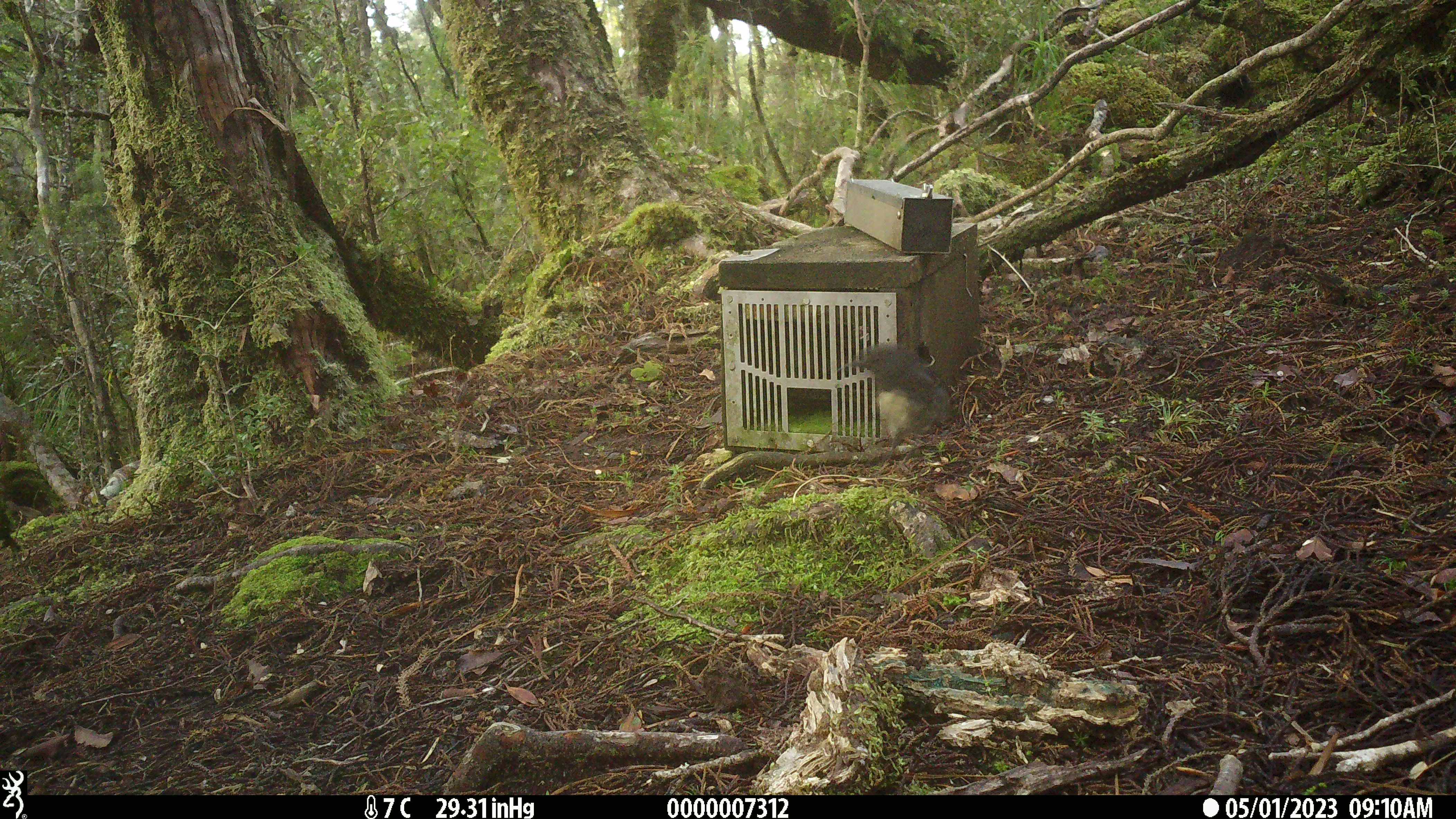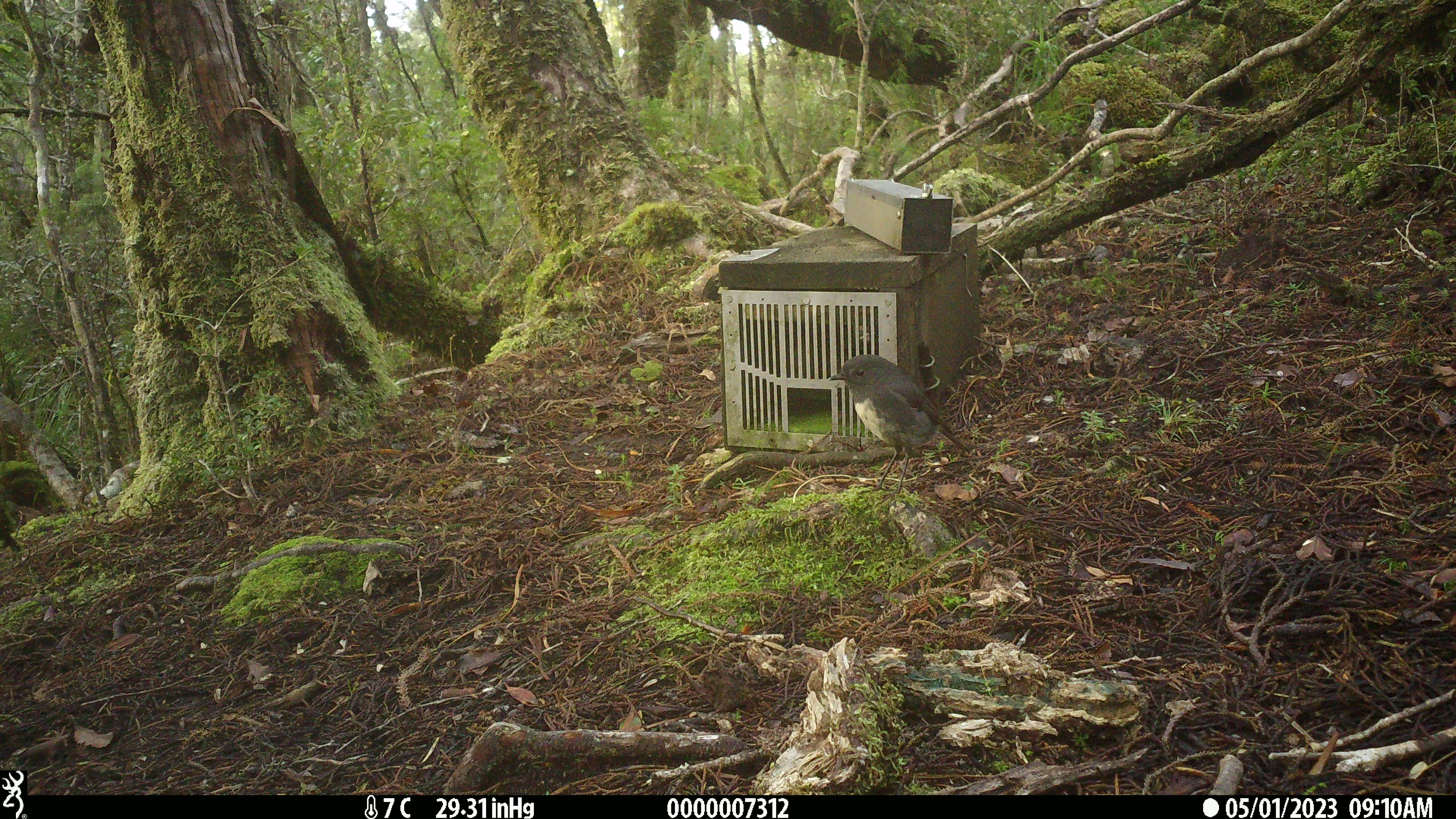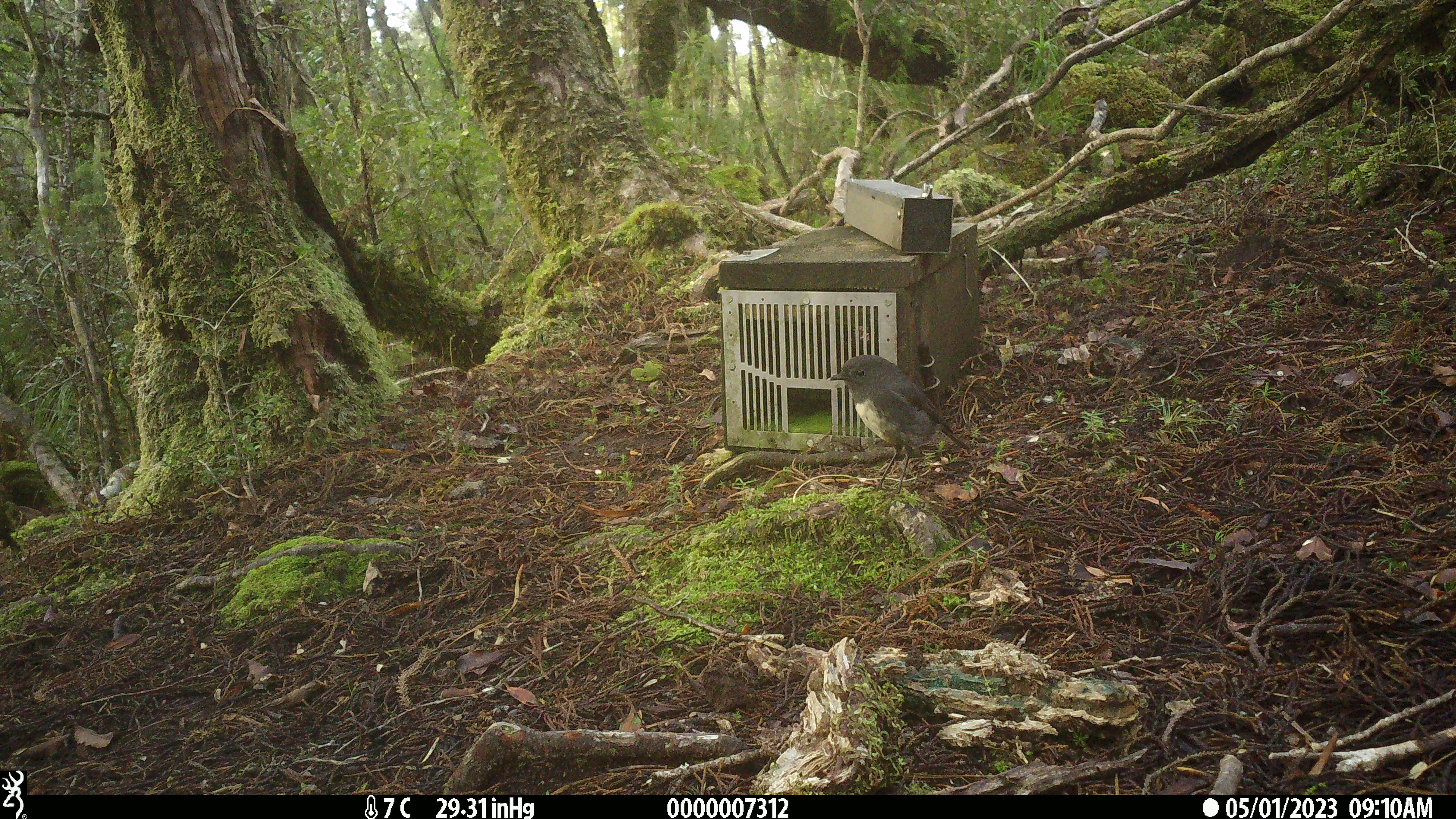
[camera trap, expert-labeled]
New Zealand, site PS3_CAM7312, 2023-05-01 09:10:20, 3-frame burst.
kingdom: Animalia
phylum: Chordata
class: Aves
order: Passeriformes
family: Petroicidae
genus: Petroica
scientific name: Petroica australis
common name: new zealand robin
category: robin